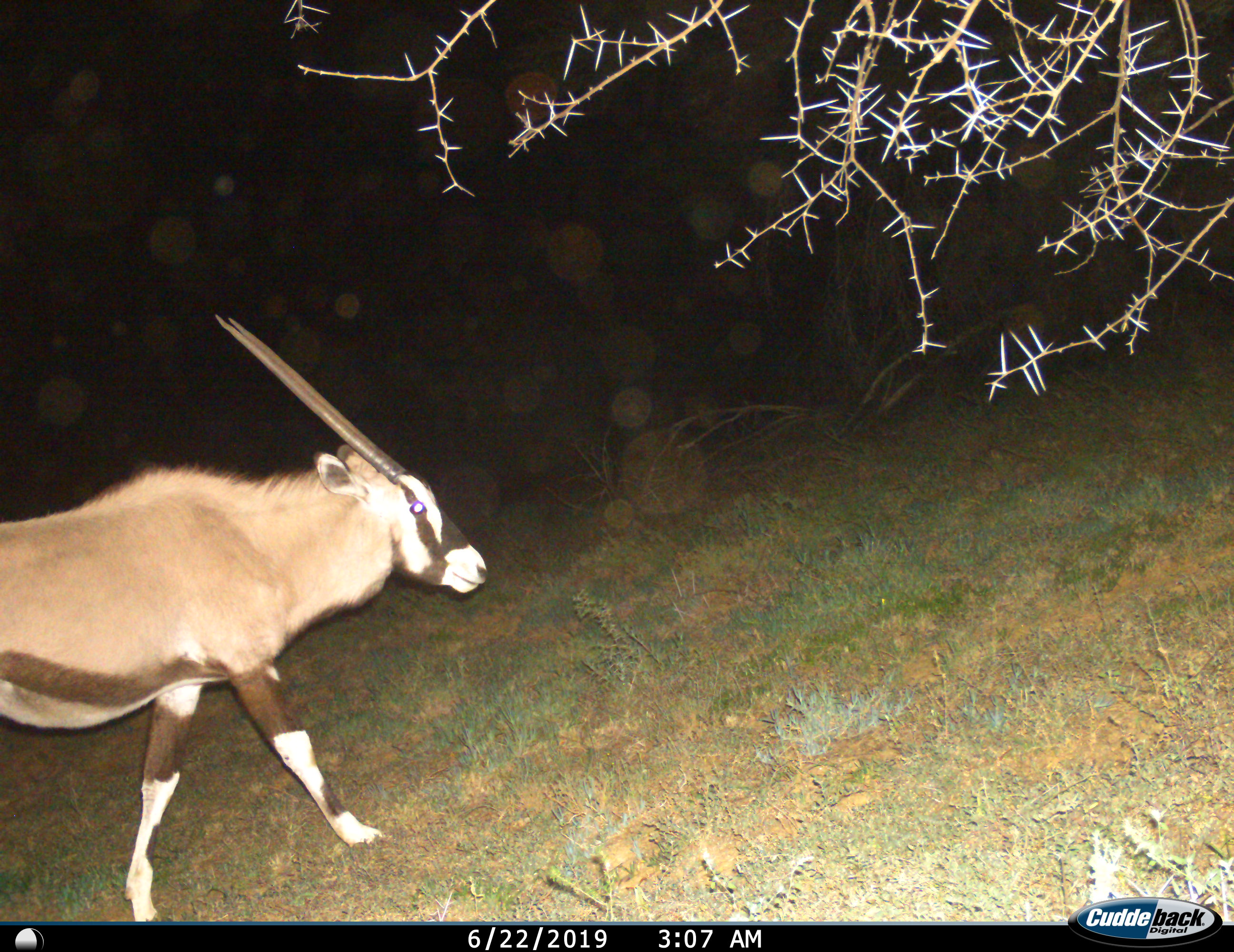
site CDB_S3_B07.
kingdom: Animalia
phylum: Chordata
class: Mammalia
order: Artiodactyla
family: Bovidae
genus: Oryx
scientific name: Oryx gazella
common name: gemsbok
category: oryx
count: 1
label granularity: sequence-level